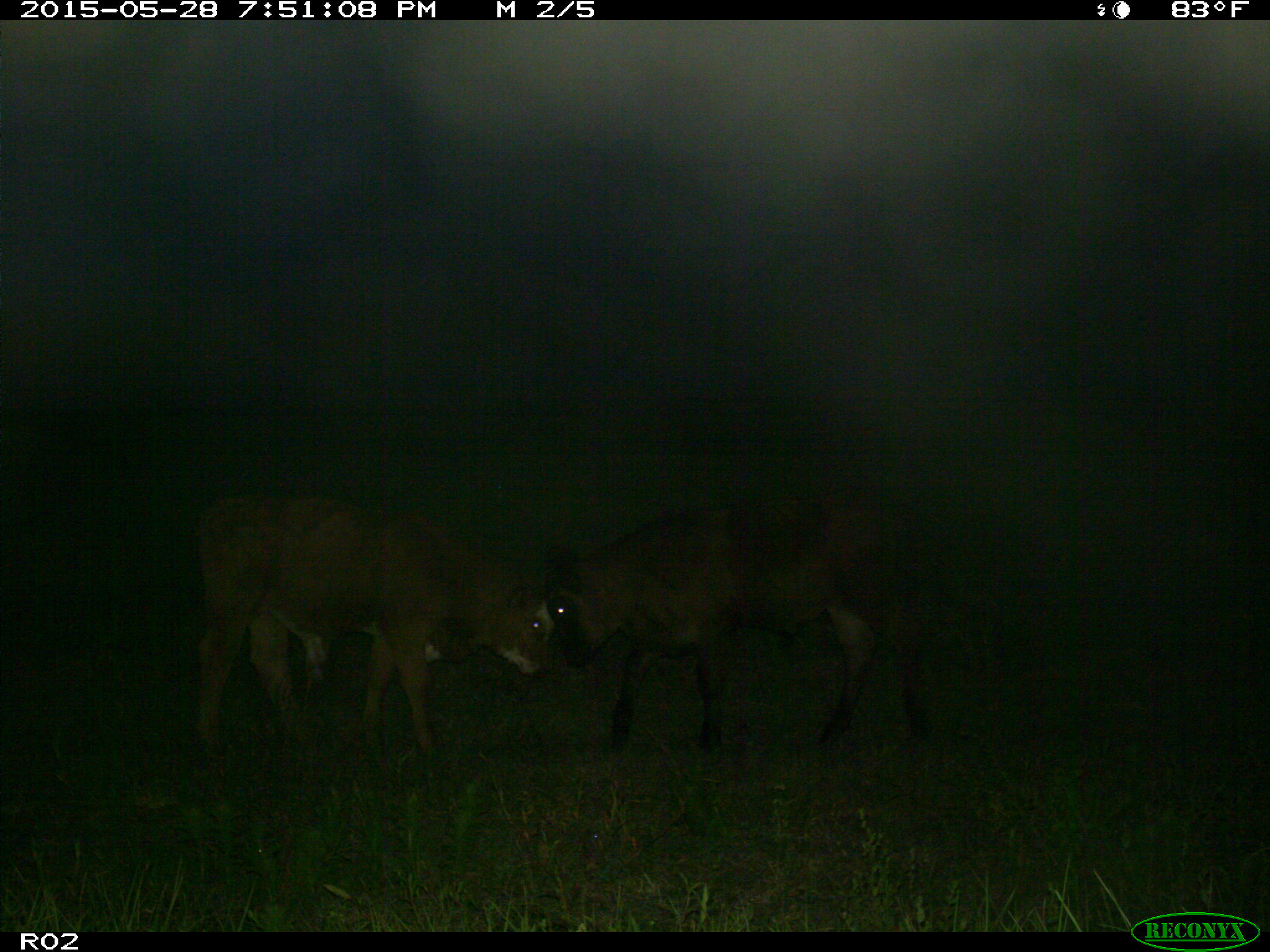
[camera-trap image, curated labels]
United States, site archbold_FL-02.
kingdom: Animalia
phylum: Chordata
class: Mammalia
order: Artiodactyla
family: Bovidae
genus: Bos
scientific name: Bos taurus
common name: domestic cow